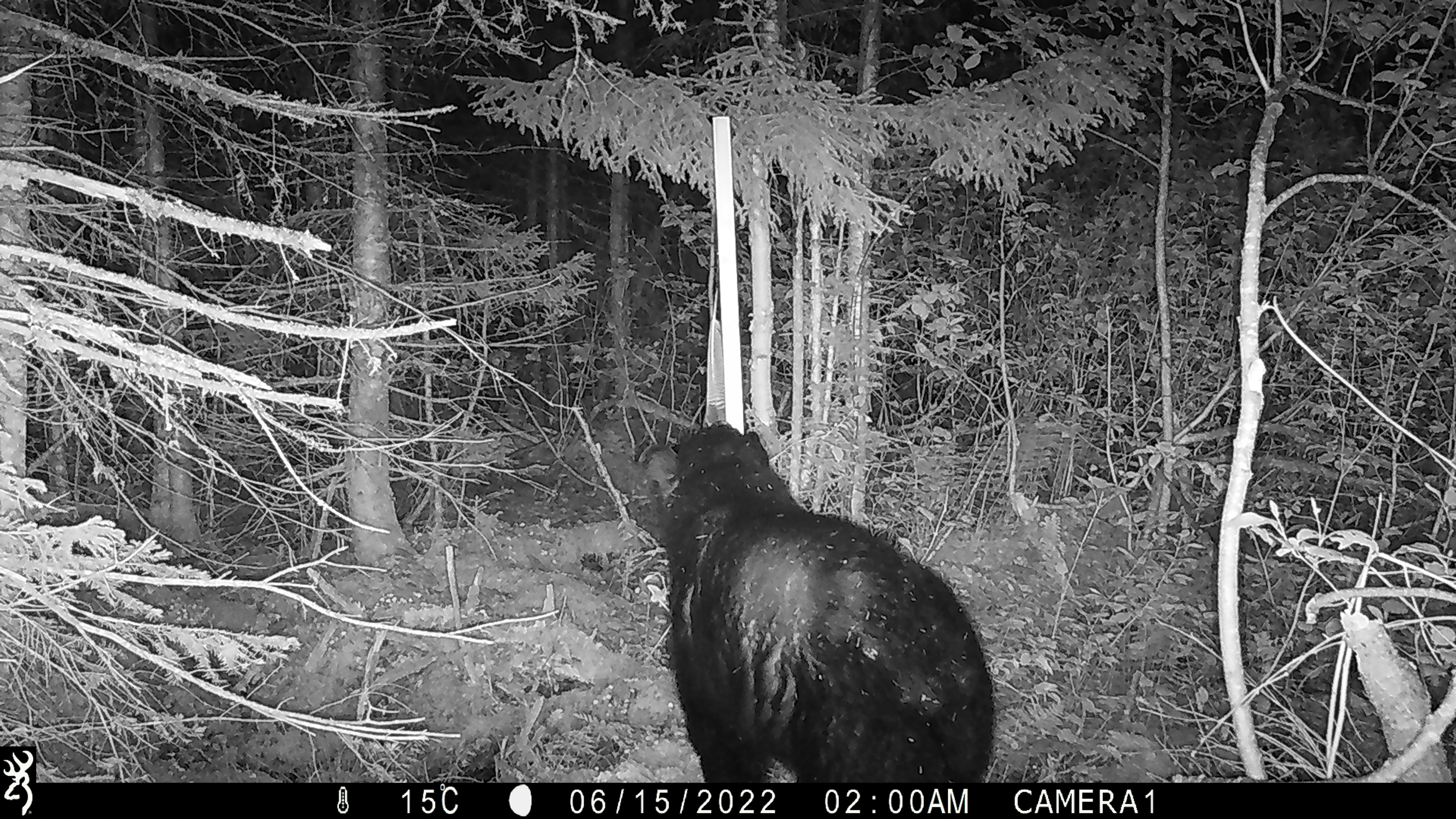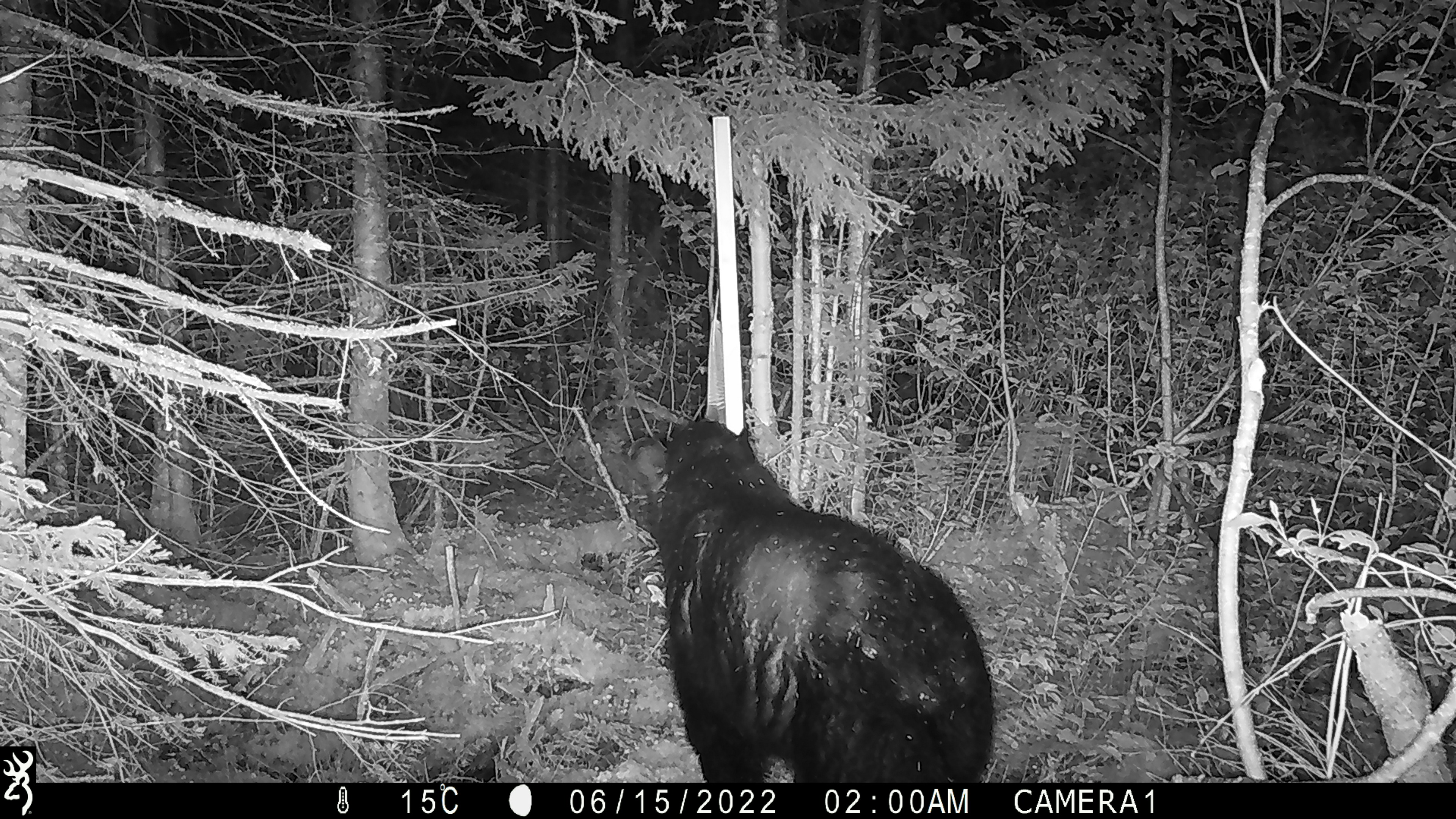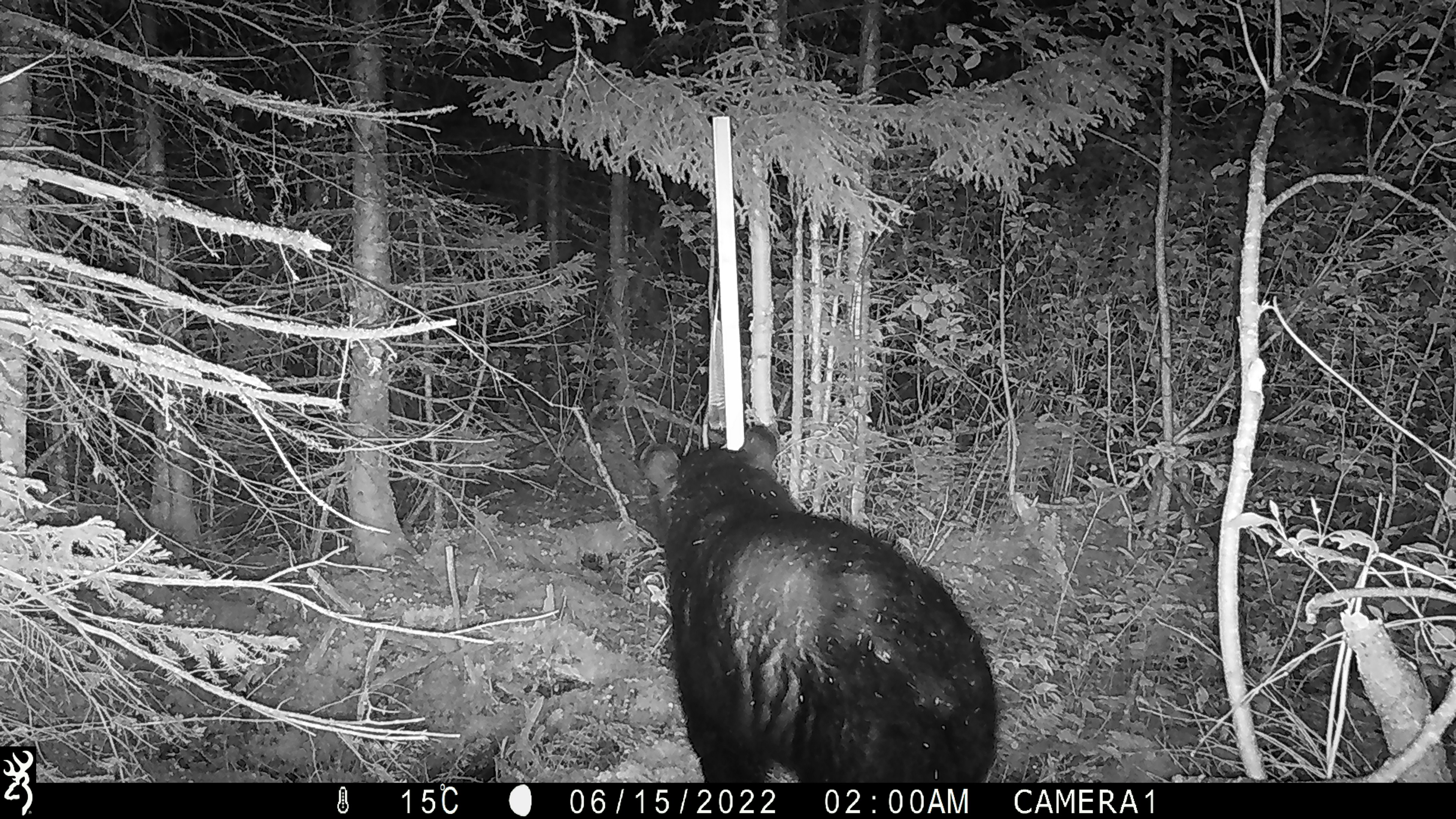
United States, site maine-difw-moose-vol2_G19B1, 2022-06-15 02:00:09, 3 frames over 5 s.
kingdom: Animalia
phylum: Chordata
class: Mammalia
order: Carnivora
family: Ursidae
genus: Ursus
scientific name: Ursus americanus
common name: black bear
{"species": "black bear (Ursus americanus)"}